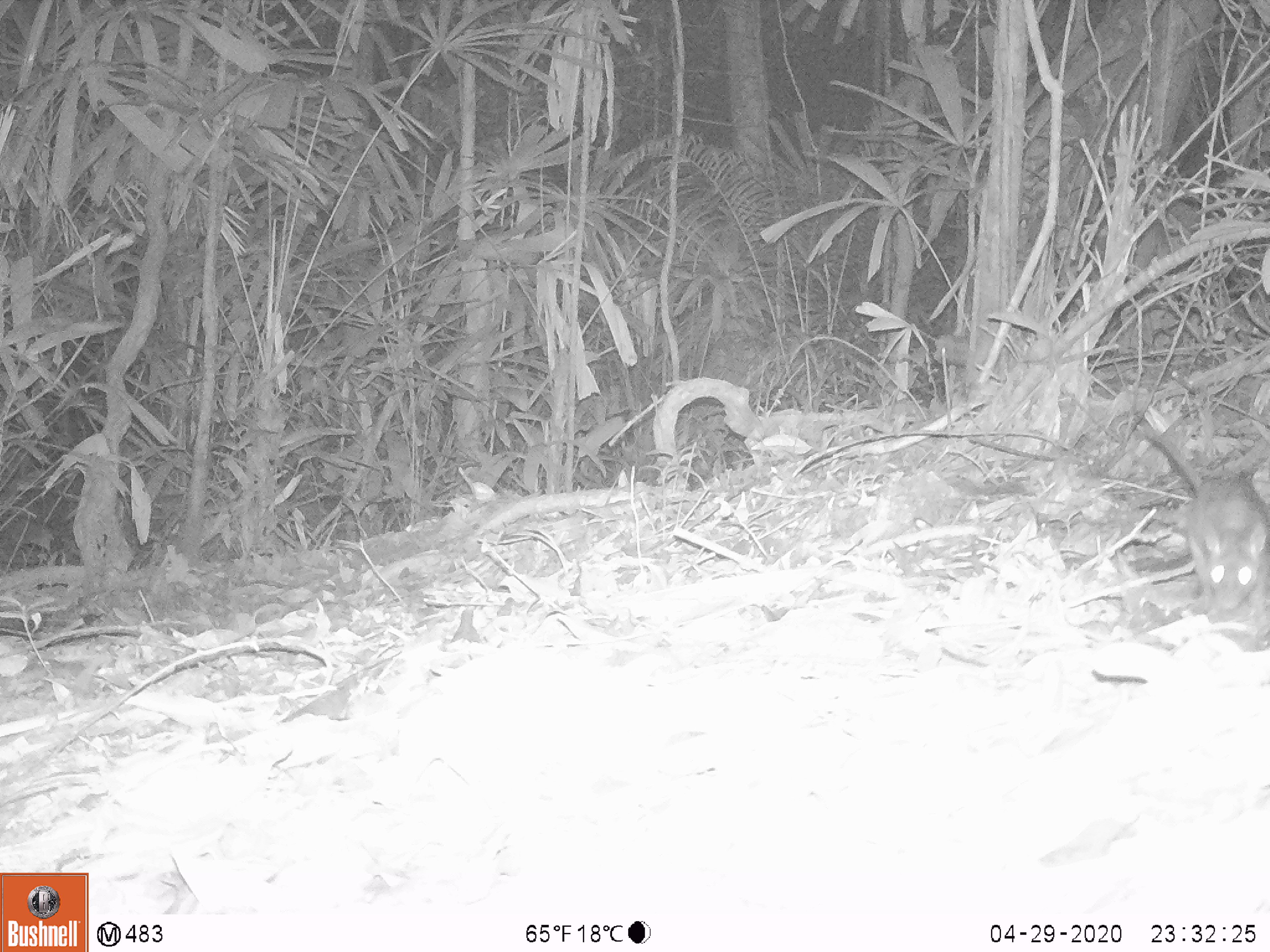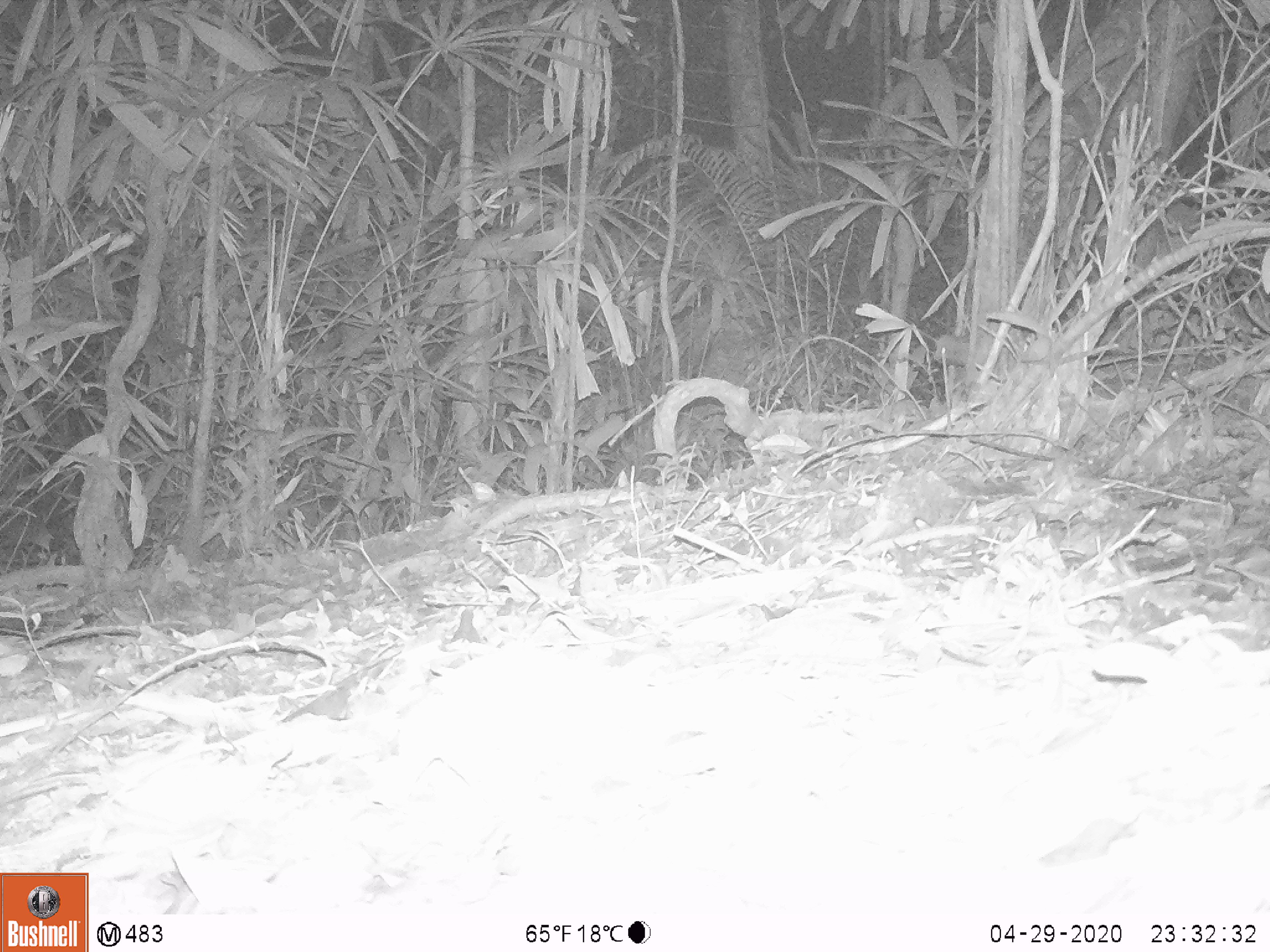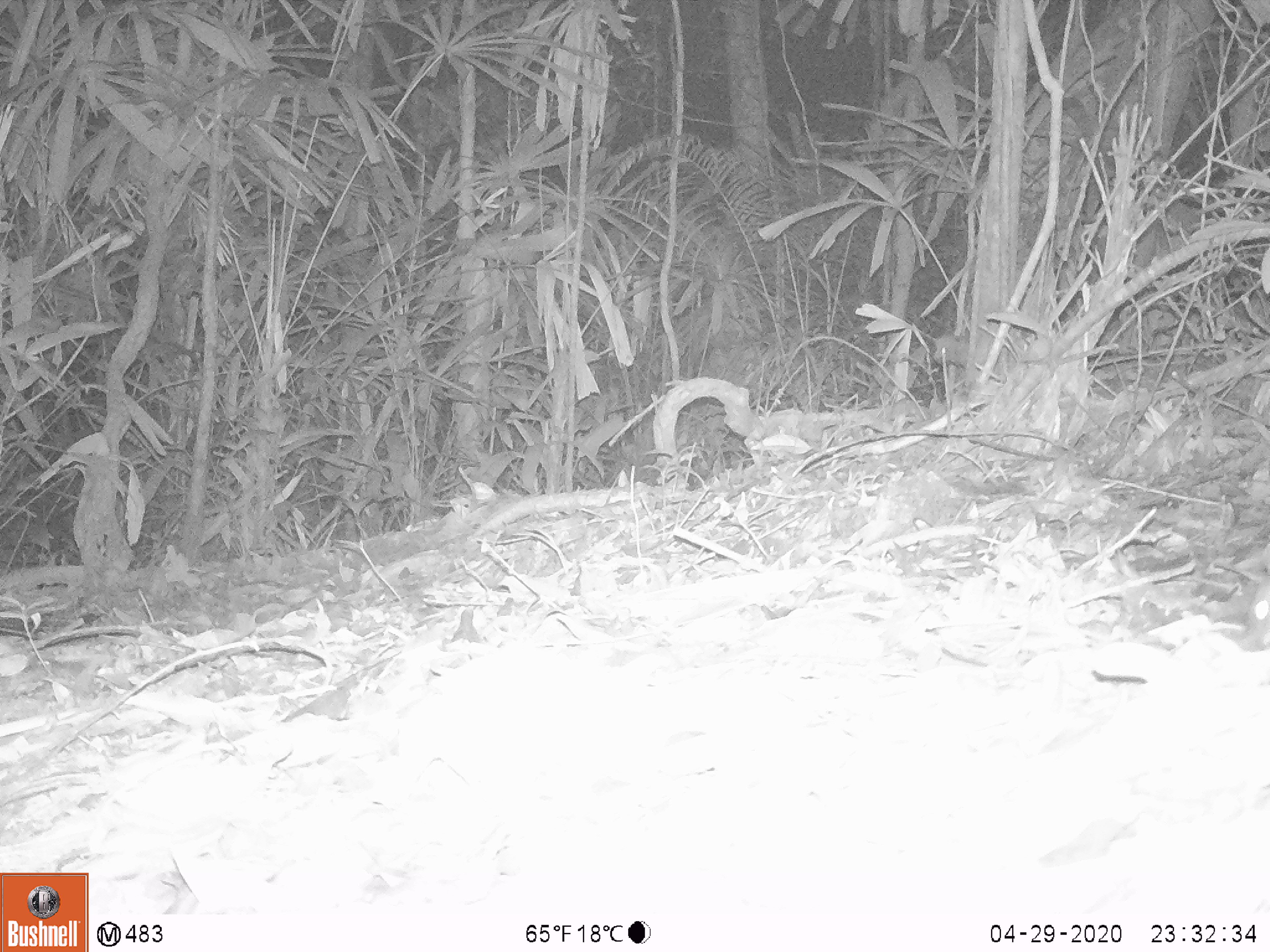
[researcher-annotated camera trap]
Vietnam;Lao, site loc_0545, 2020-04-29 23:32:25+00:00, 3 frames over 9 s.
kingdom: Animalia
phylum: Chordata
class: Mammalia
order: Rodentia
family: Muridae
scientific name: Muridae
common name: old-world mice and rats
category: unidentified murid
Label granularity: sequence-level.